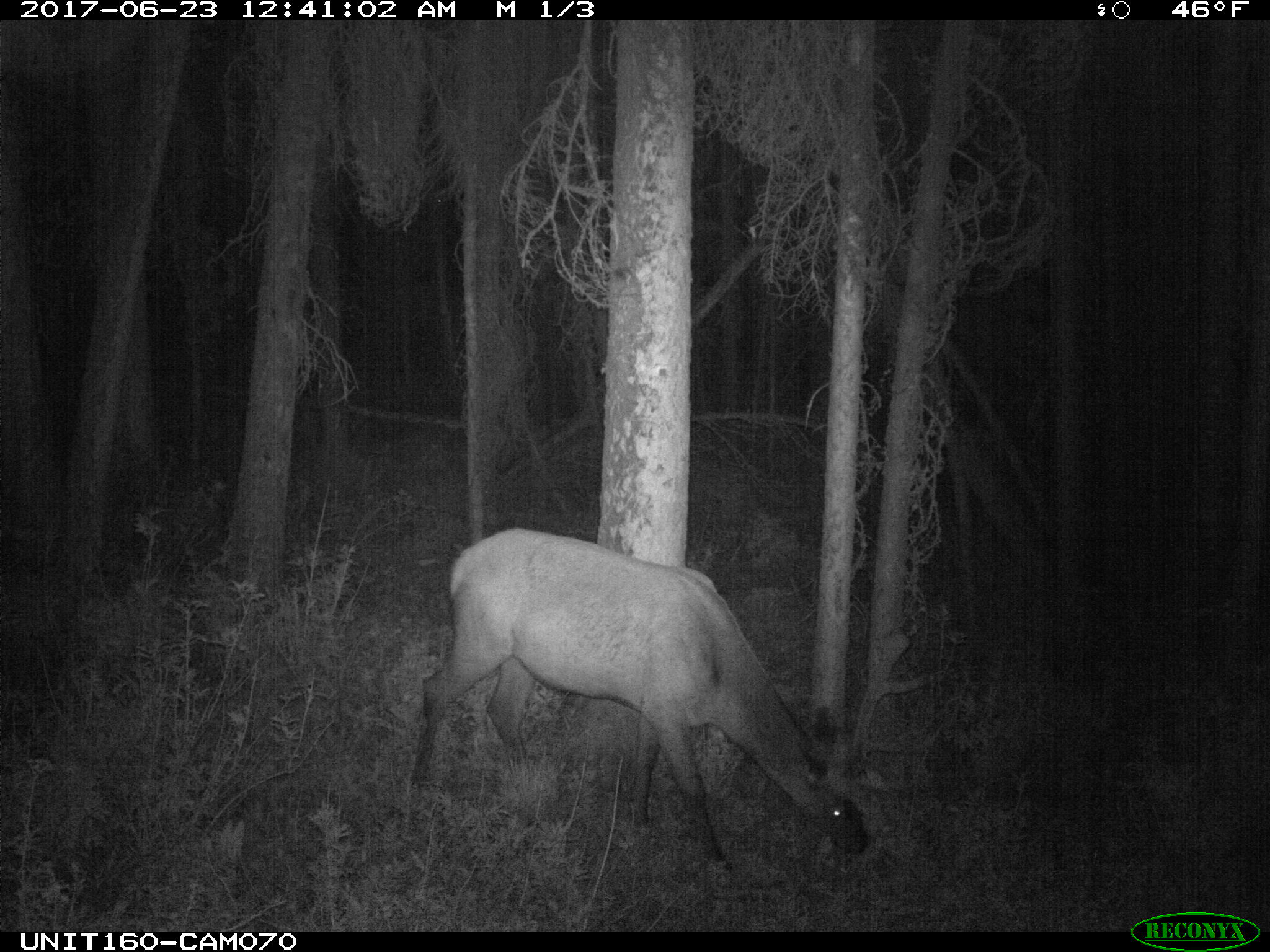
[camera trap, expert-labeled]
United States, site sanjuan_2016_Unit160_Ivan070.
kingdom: Animalia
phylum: Chordata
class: Mammalia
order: Artiodactyla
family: Cervidae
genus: Cervus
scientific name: Cervus elaphus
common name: red deer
Cervus elaphus (red deer).